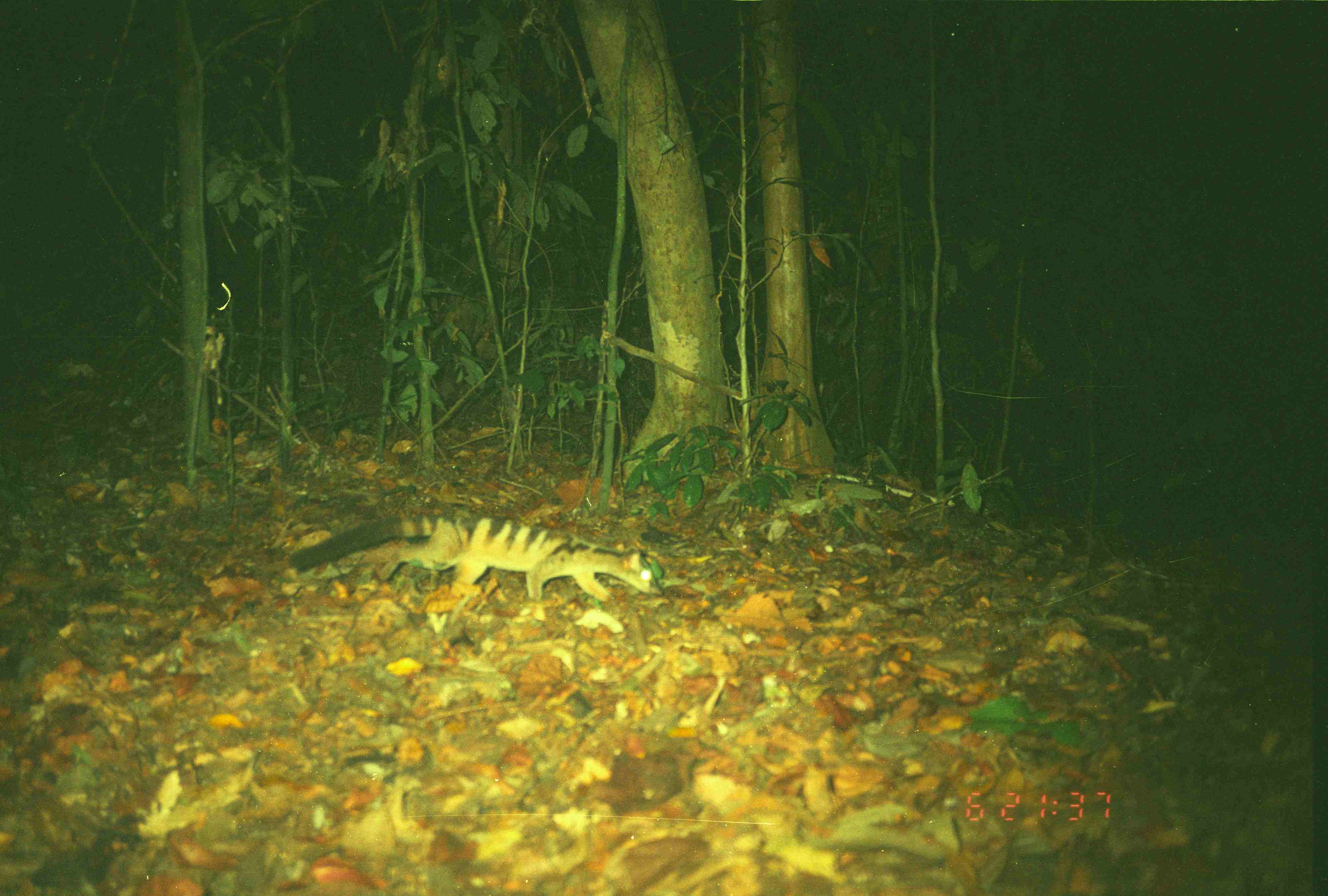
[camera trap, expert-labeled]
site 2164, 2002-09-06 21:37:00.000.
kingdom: Animalia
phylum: Chordata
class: Mammalia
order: Carnivora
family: Viverridae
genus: Hemigalus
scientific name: Hemigalus derbyanus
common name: banded civet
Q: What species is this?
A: Hemigalus derbyanus (banded civet).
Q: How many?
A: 1.